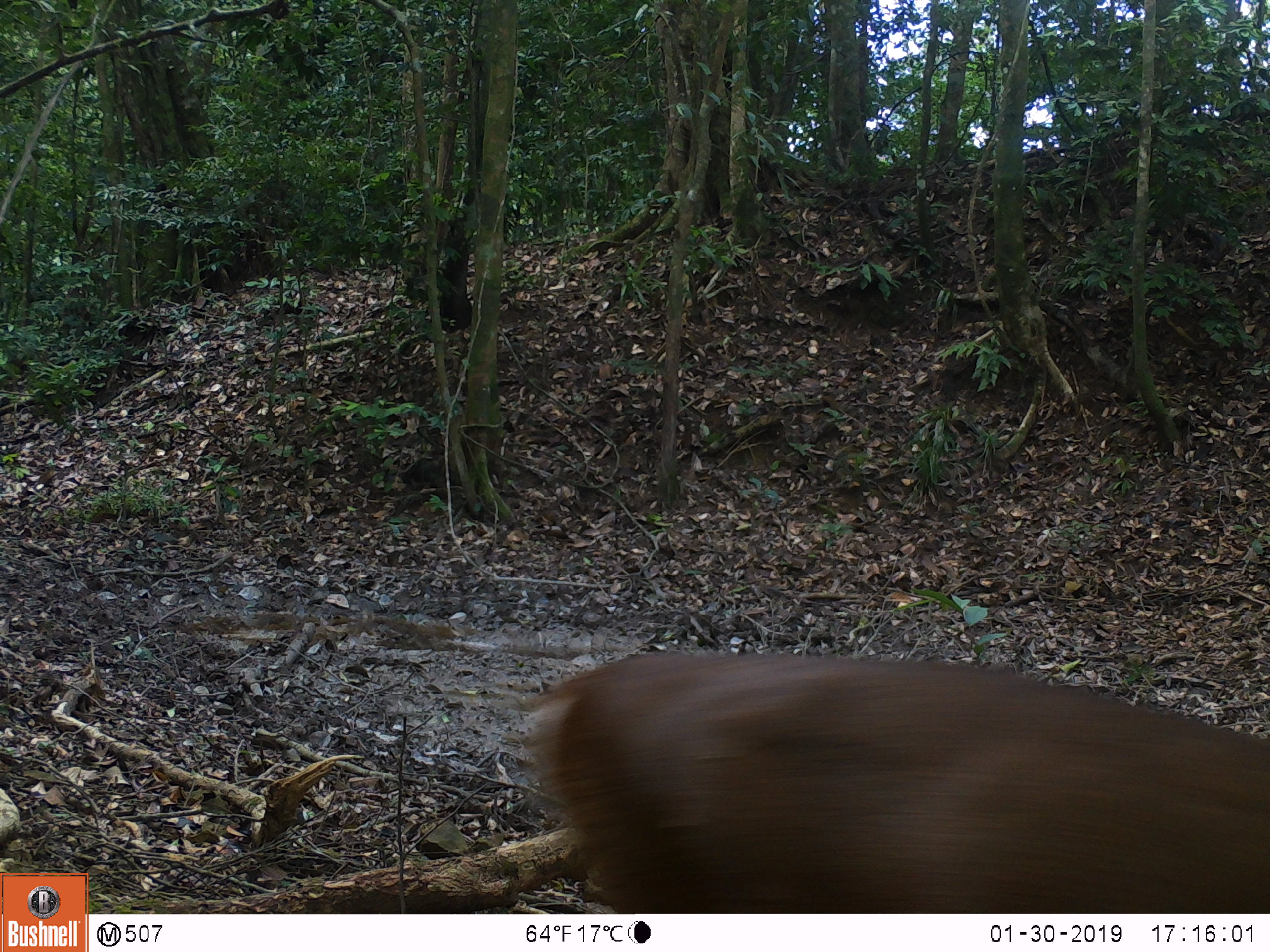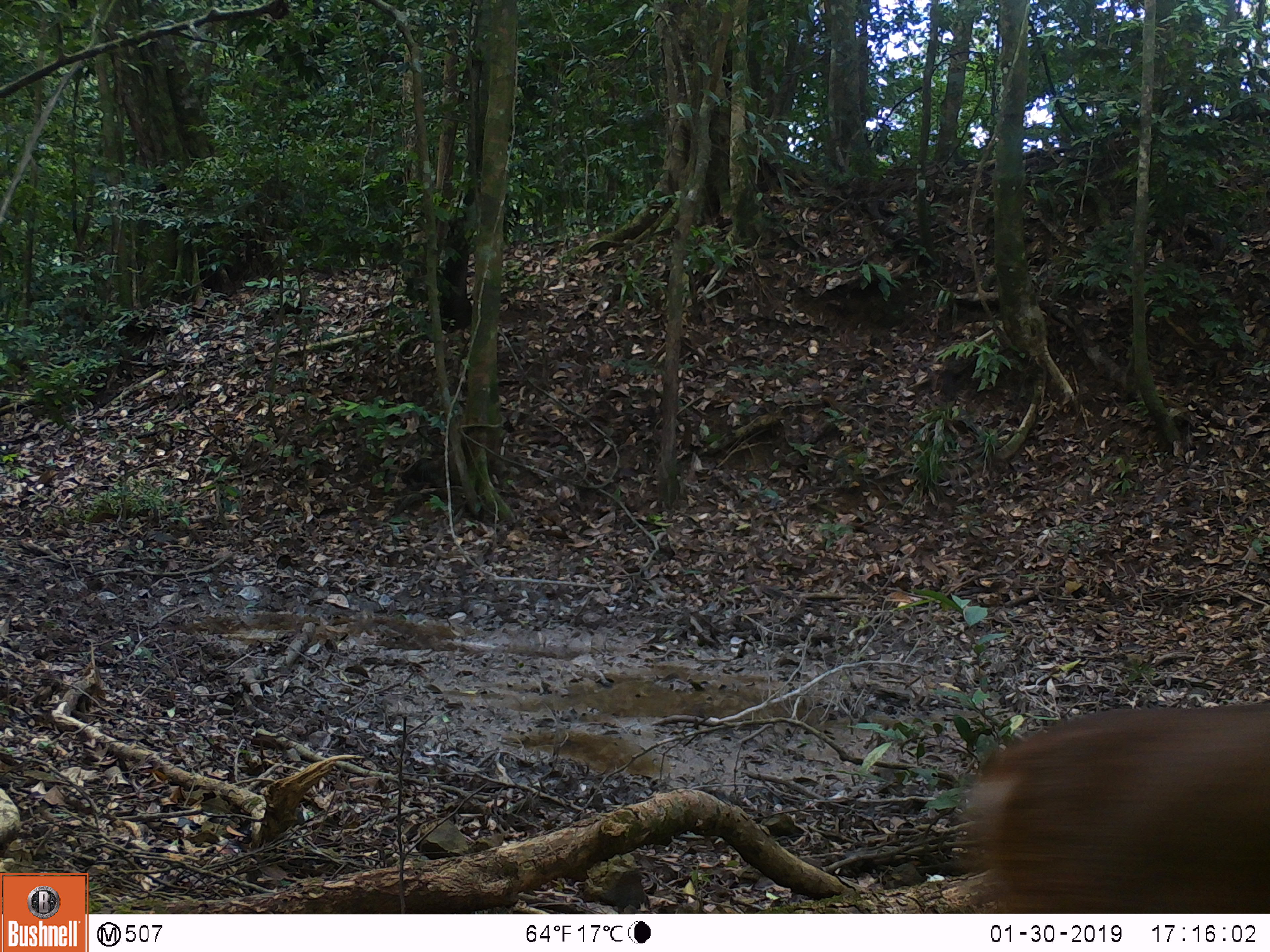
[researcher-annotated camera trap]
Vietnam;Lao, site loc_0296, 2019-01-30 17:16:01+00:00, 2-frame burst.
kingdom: Animalia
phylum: Chordata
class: Mammalia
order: Artiodactyla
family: Cervidae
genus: Muntiacus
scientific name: Muntiacus vuquangensis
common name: large-antlered muntjac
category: large antlered muntjac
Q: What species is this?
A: Large antlered muntjac (large-antlered muntjac) (Muntiacus vuquangensis).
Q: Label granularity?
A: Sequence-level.